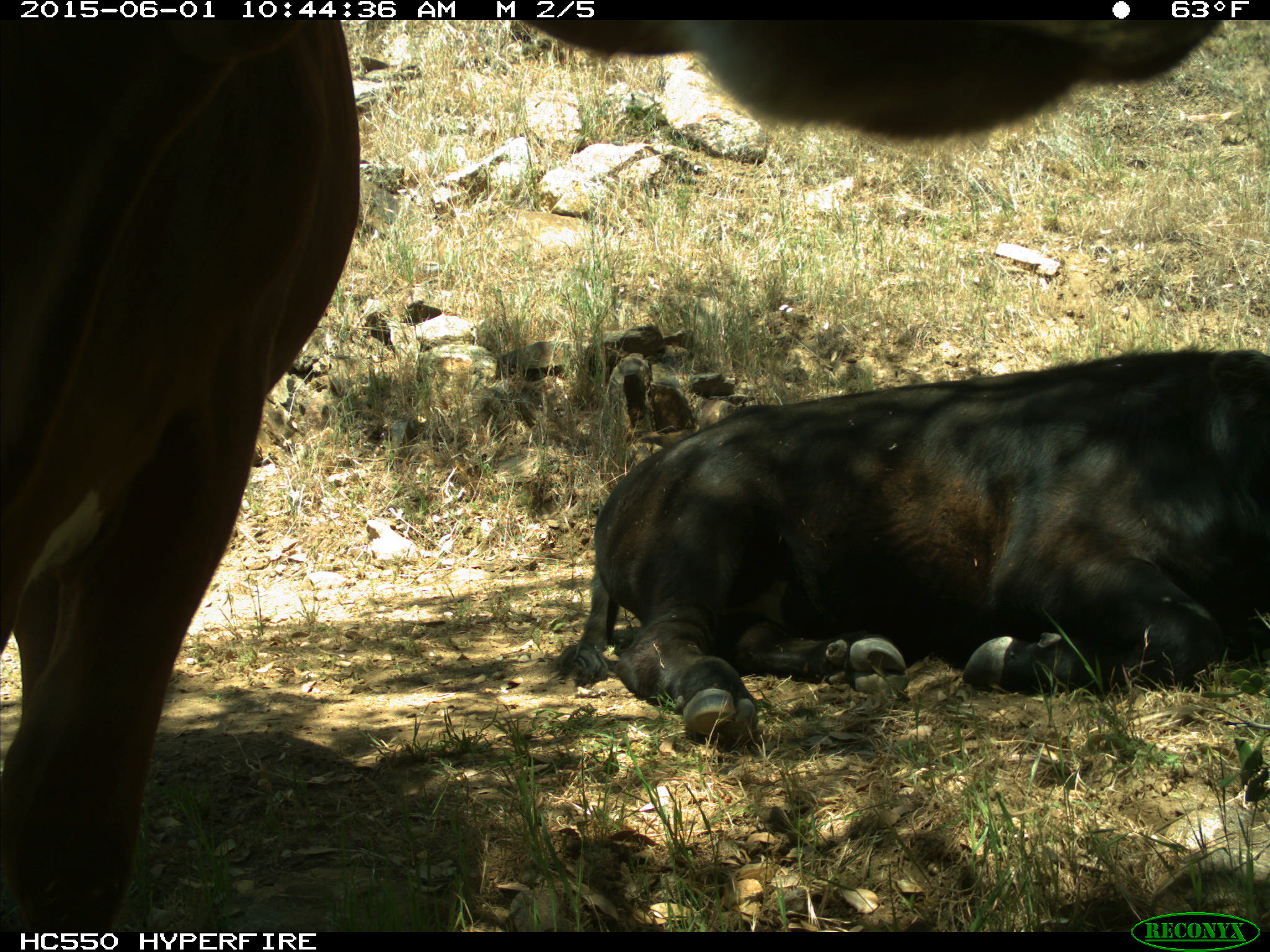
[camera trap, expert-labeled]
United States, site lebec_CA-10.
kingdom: Animalia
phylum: Chordata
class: Mammalia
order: Artiodactyla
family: Bovidae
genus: Bos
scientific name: Bos taurus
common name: domestic cow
Bos taurus (domestic cow).